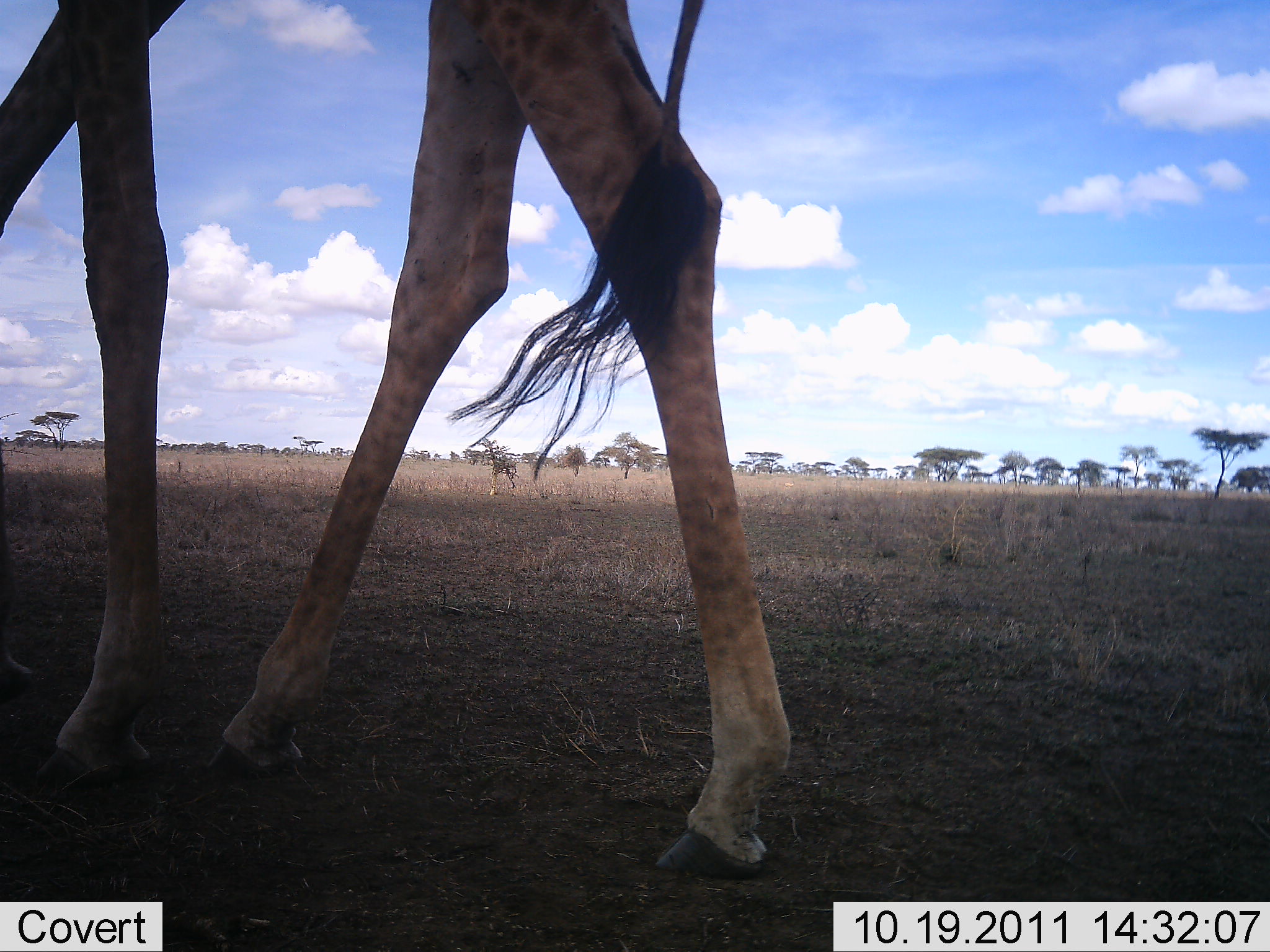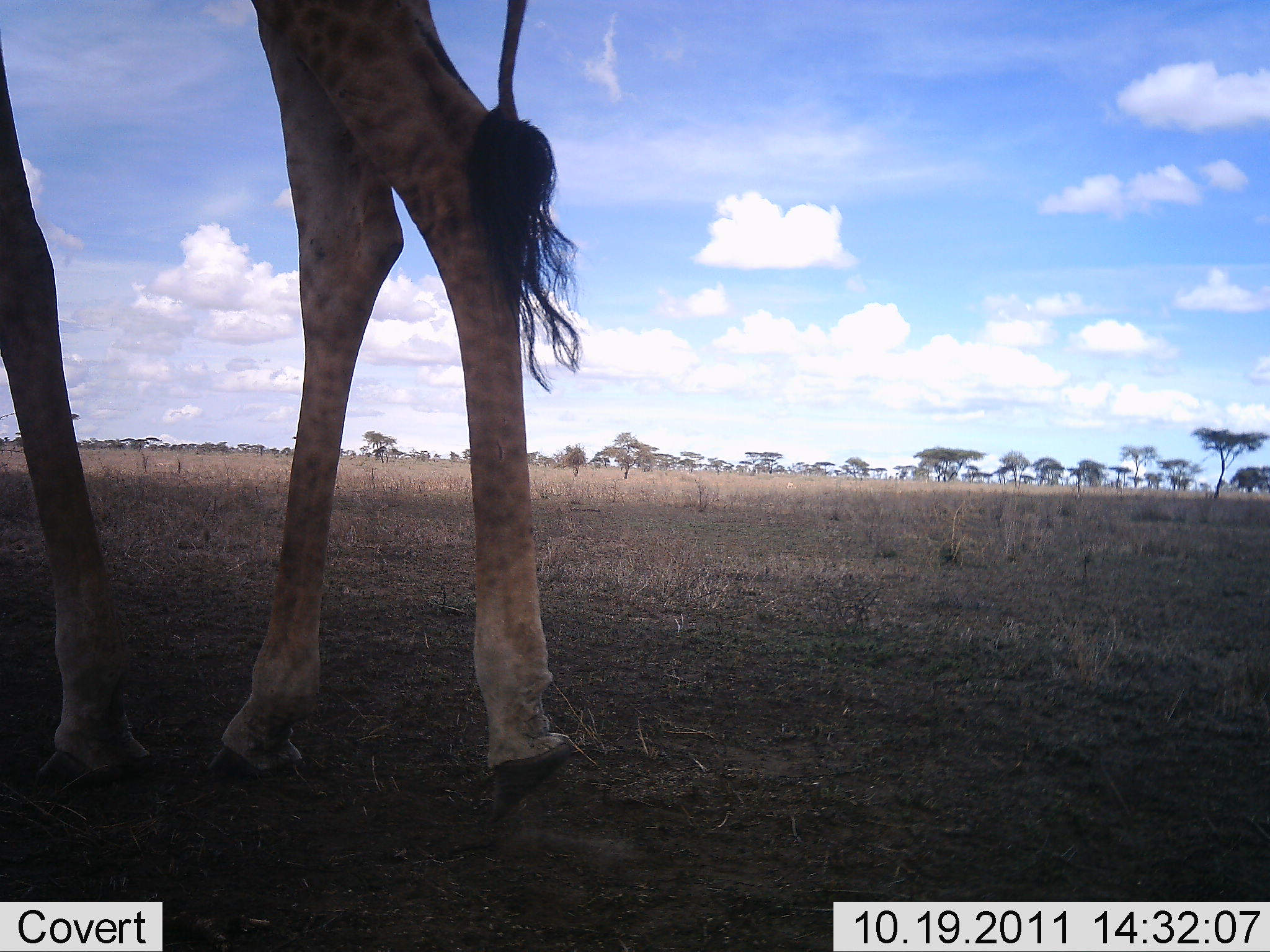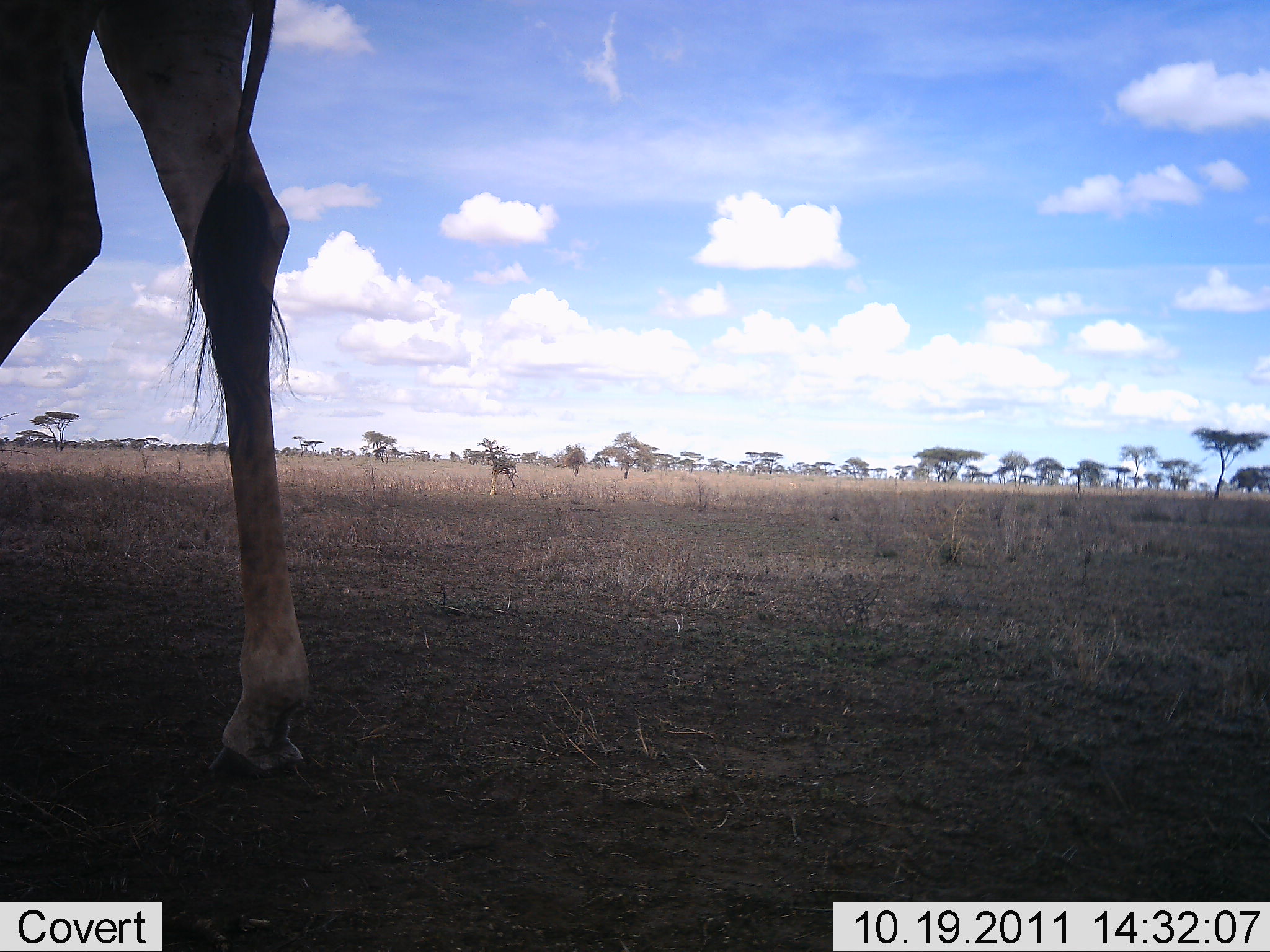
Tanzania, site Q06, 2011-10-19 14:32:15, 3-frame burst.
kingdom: Animalia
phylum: Chordata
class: Mammalia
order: Artiodactyla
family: Giraffidae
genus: Giraffa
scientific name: Giraffa camelopardalis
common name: giraffe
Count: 1.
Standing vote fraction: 0%.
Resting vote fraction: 0%.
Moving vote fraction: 100%.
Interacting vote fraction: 0%.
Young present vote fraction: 0%.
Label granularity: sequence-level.